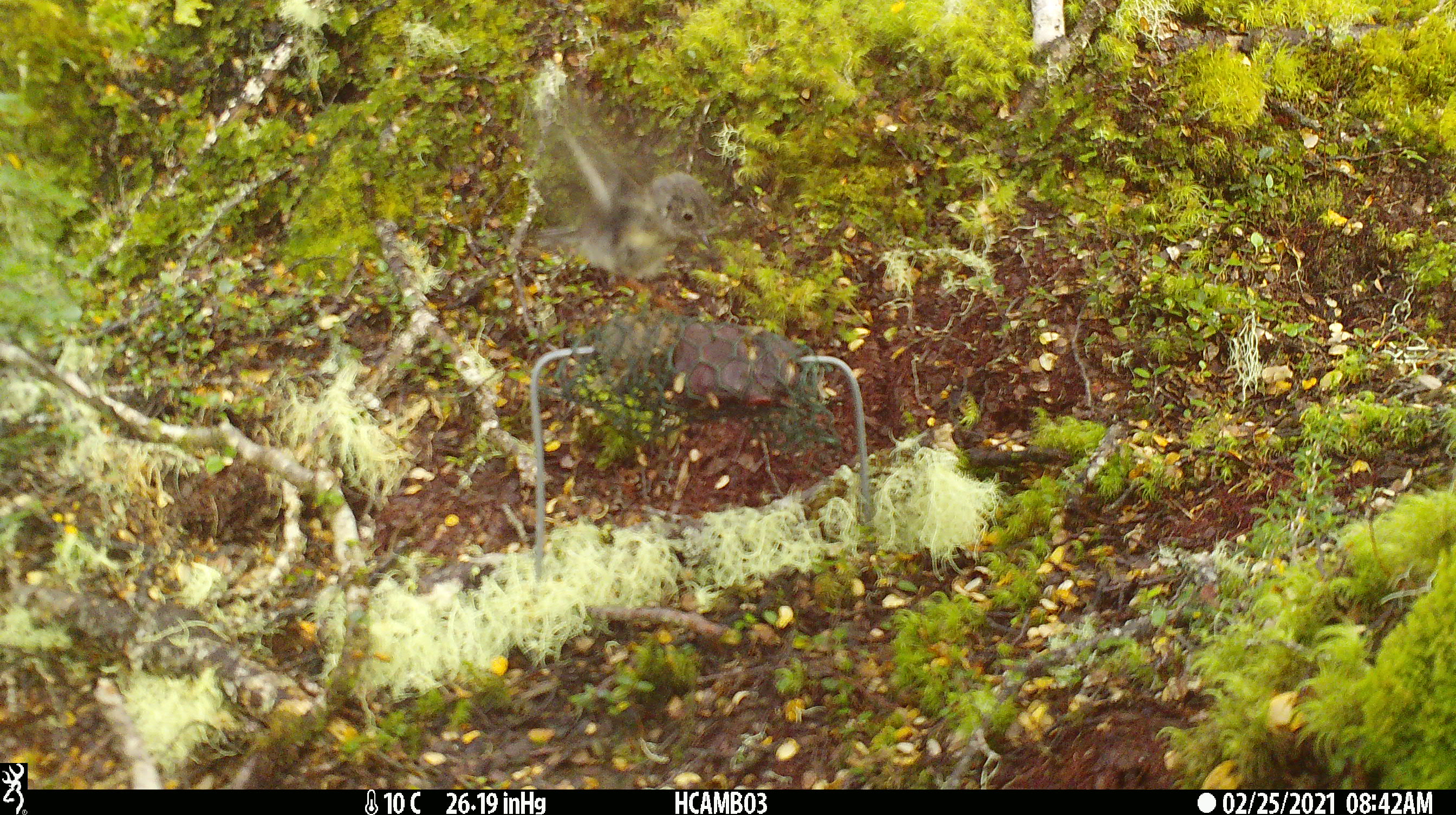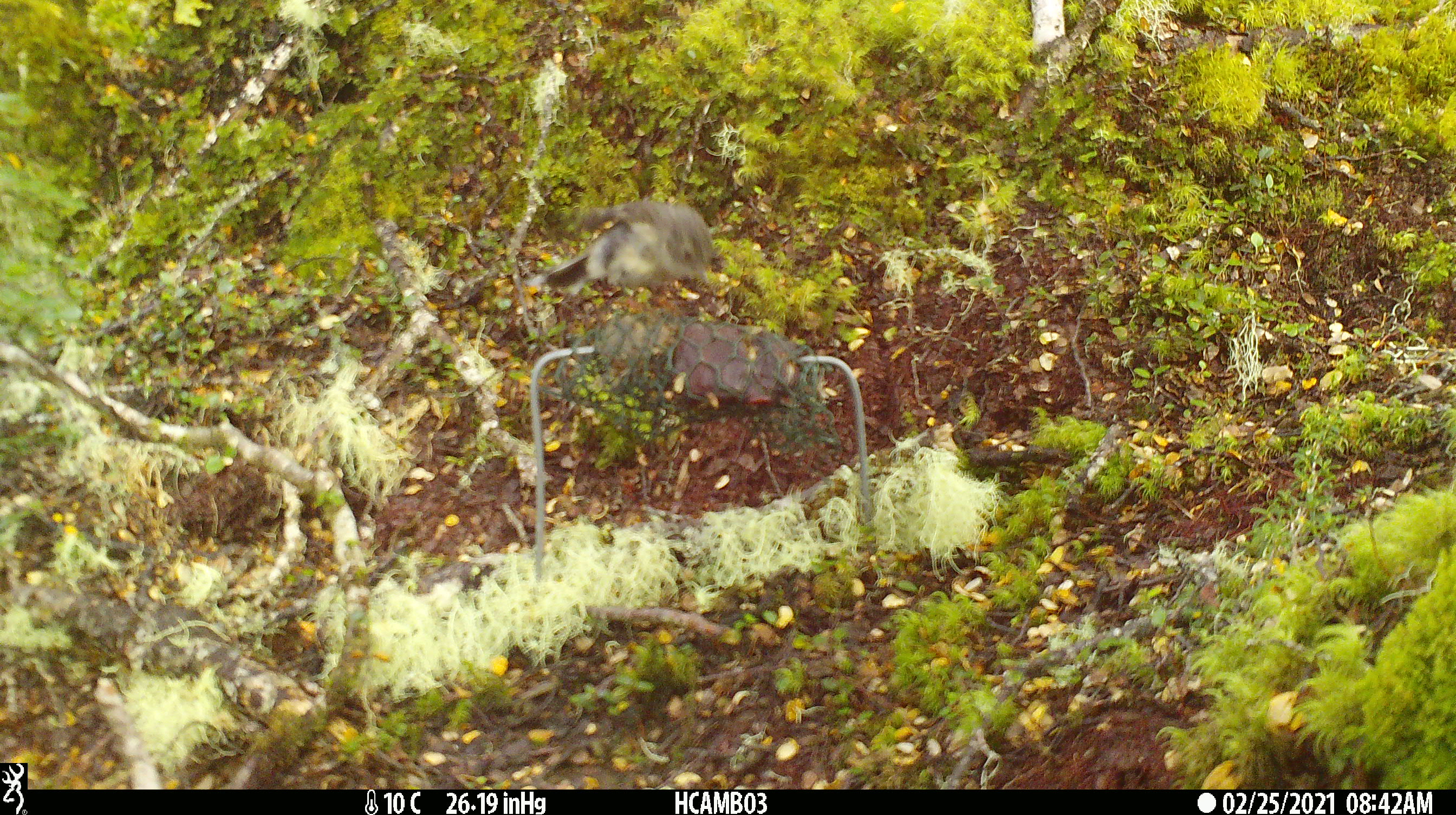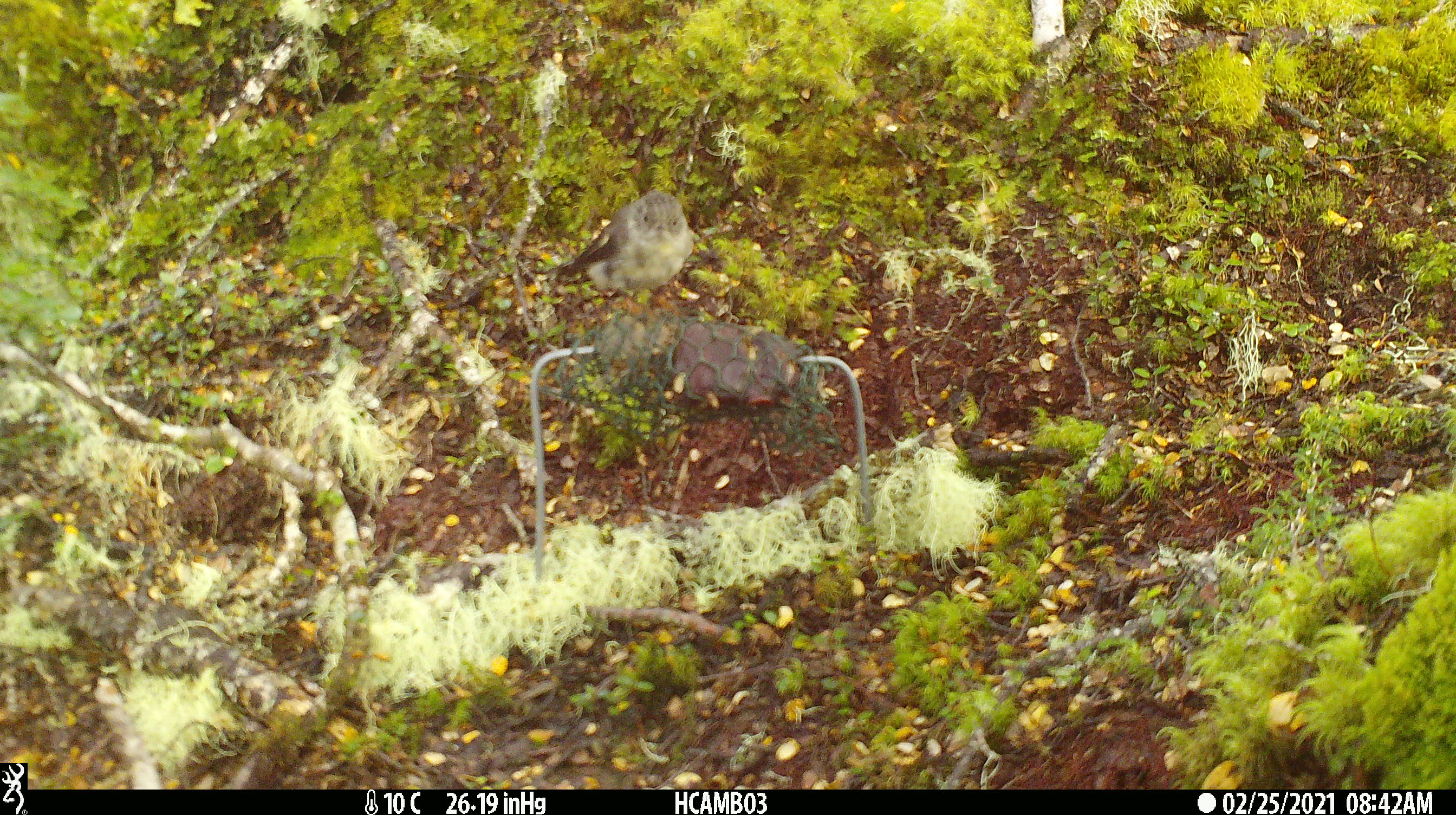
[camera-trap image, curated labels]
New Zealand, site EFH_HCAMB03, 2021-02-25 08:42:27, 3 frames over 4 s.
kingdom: Animalia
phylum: Chordata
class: Aves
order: Passeriformes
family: Petroicidae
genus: Petroica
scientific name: Petroica macrocephala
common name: tomtit